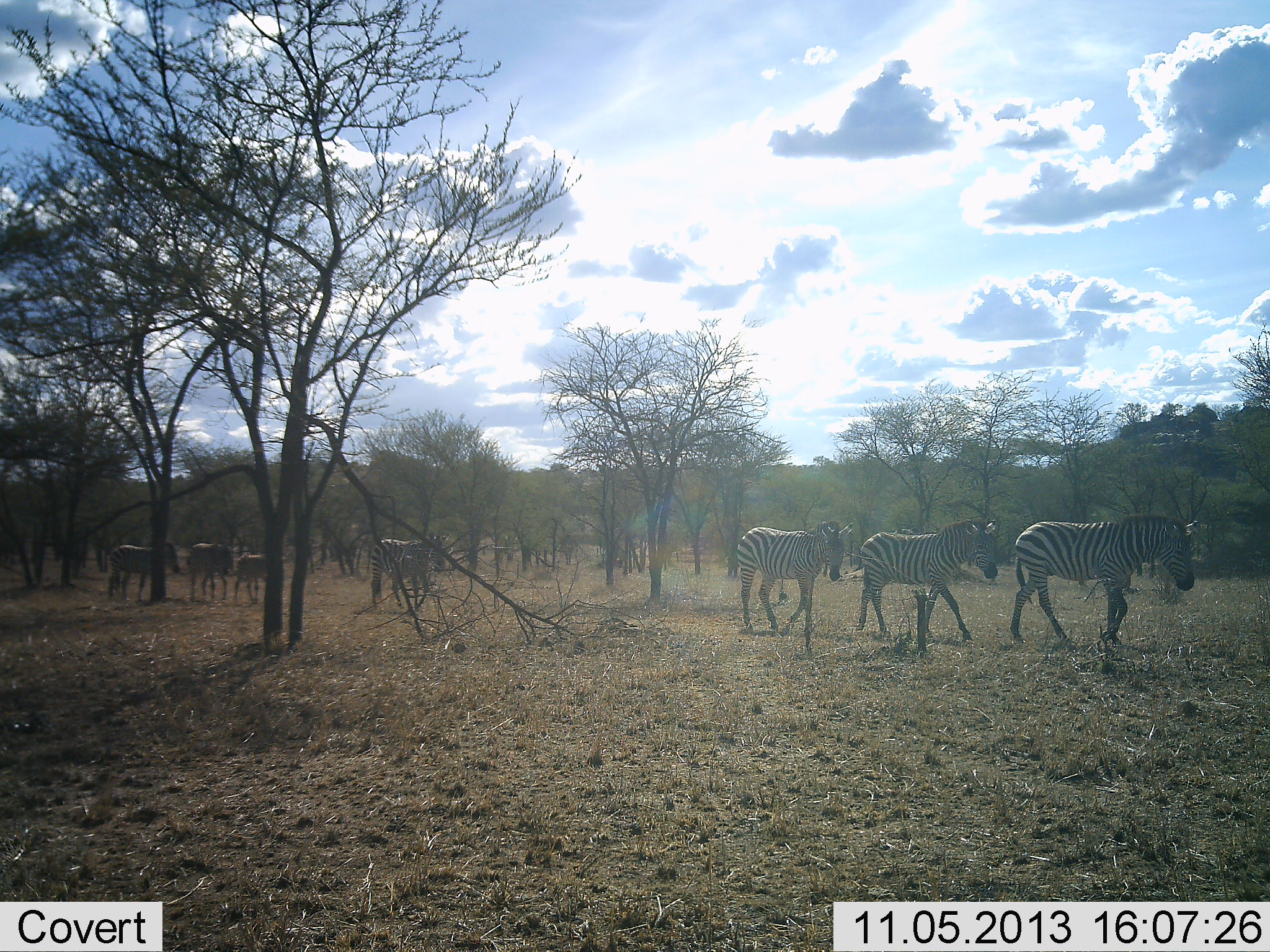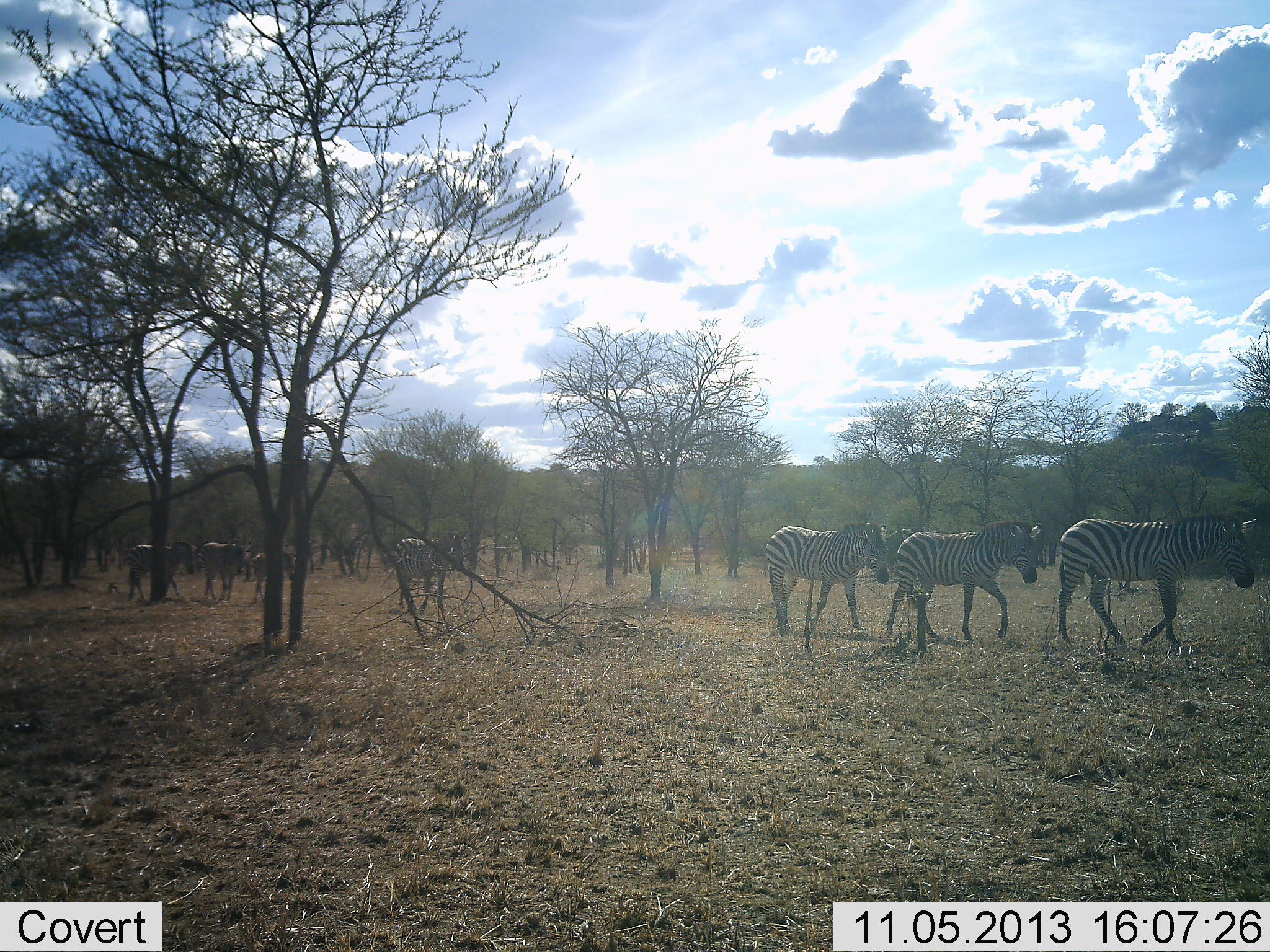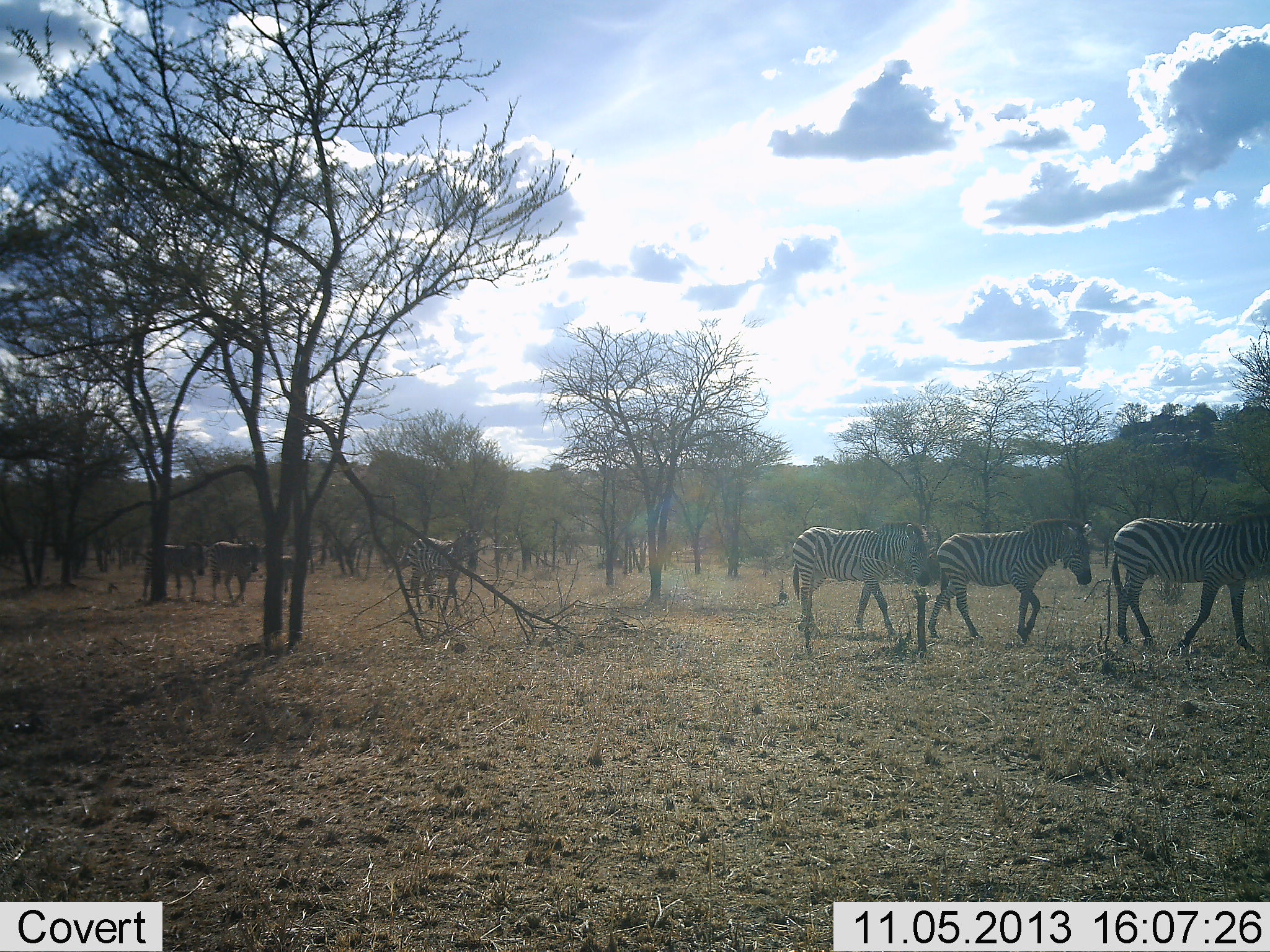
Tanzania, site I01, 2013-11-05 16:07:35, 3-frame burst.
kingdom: Animalia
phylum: Chordata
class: Mammalia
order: Perissodactyla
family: Equidae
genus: Equus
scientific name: Equus quagga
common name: plains zebra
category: zebra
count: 7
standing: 0%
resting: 0%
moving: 100%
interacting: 0%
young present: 27%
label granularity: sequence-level